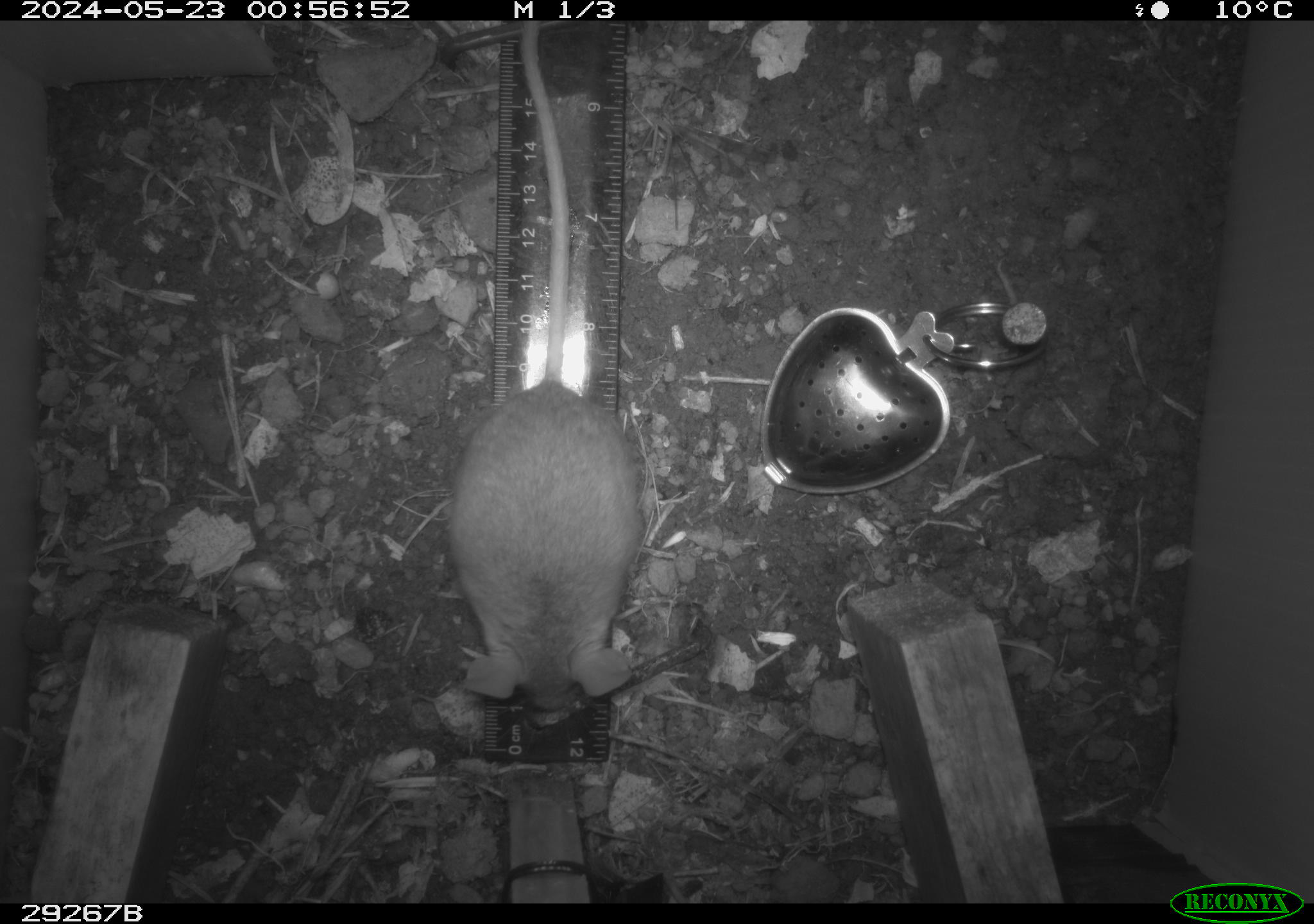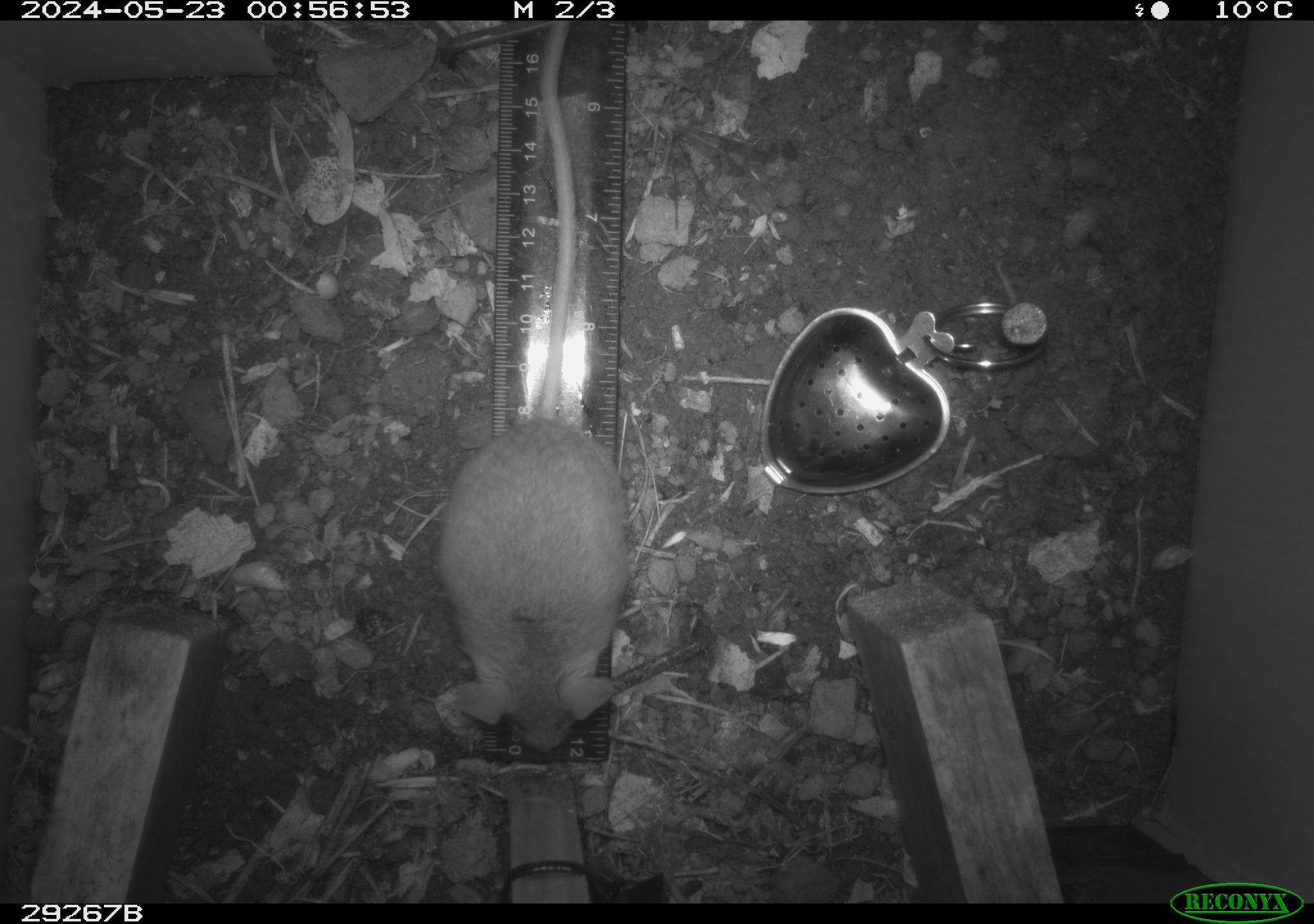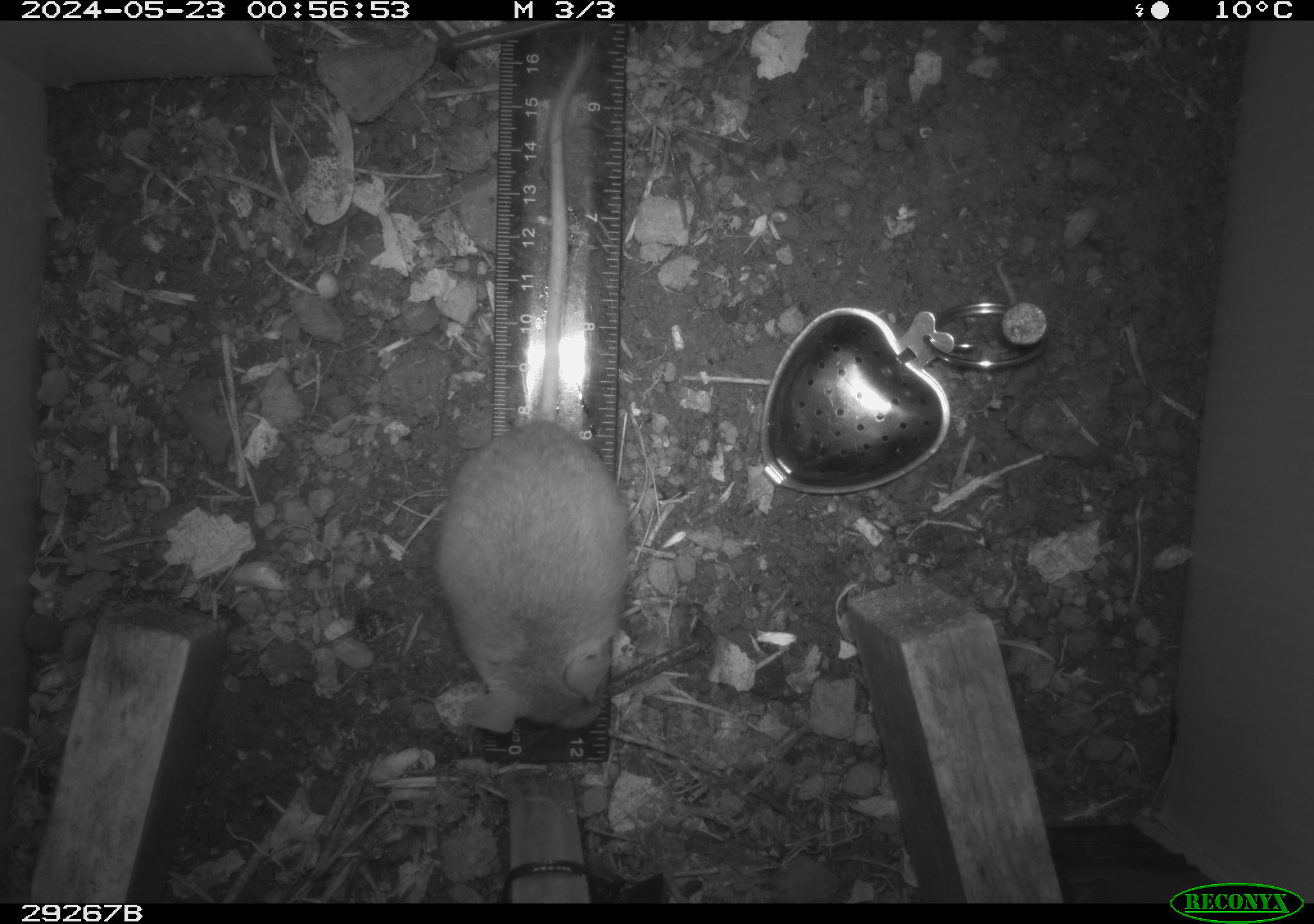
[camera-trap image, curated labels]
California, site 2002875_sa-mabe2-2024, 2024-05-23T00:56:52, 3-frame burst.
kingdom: Animalia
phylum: Chordata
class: Mammalia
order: Rodentia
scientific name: Rodentia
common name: mouse species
Mouse species (Rodentia).